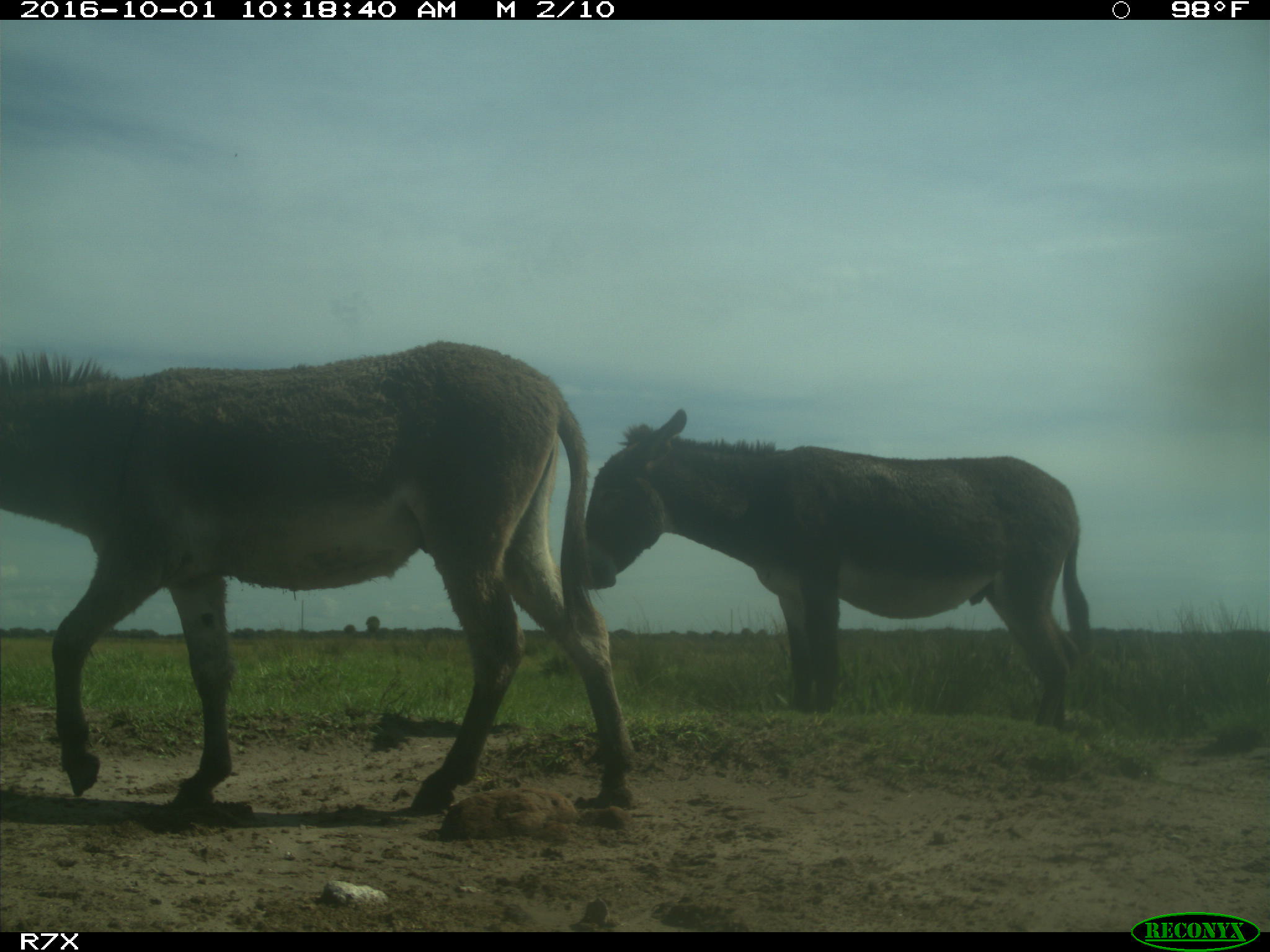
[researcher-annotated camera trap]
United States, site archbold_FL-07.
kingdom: Animalia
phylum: Chordata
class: Mammalia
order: Perissodactyla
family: Equidae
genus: Equus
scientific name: Equus africanus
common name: african wild ass